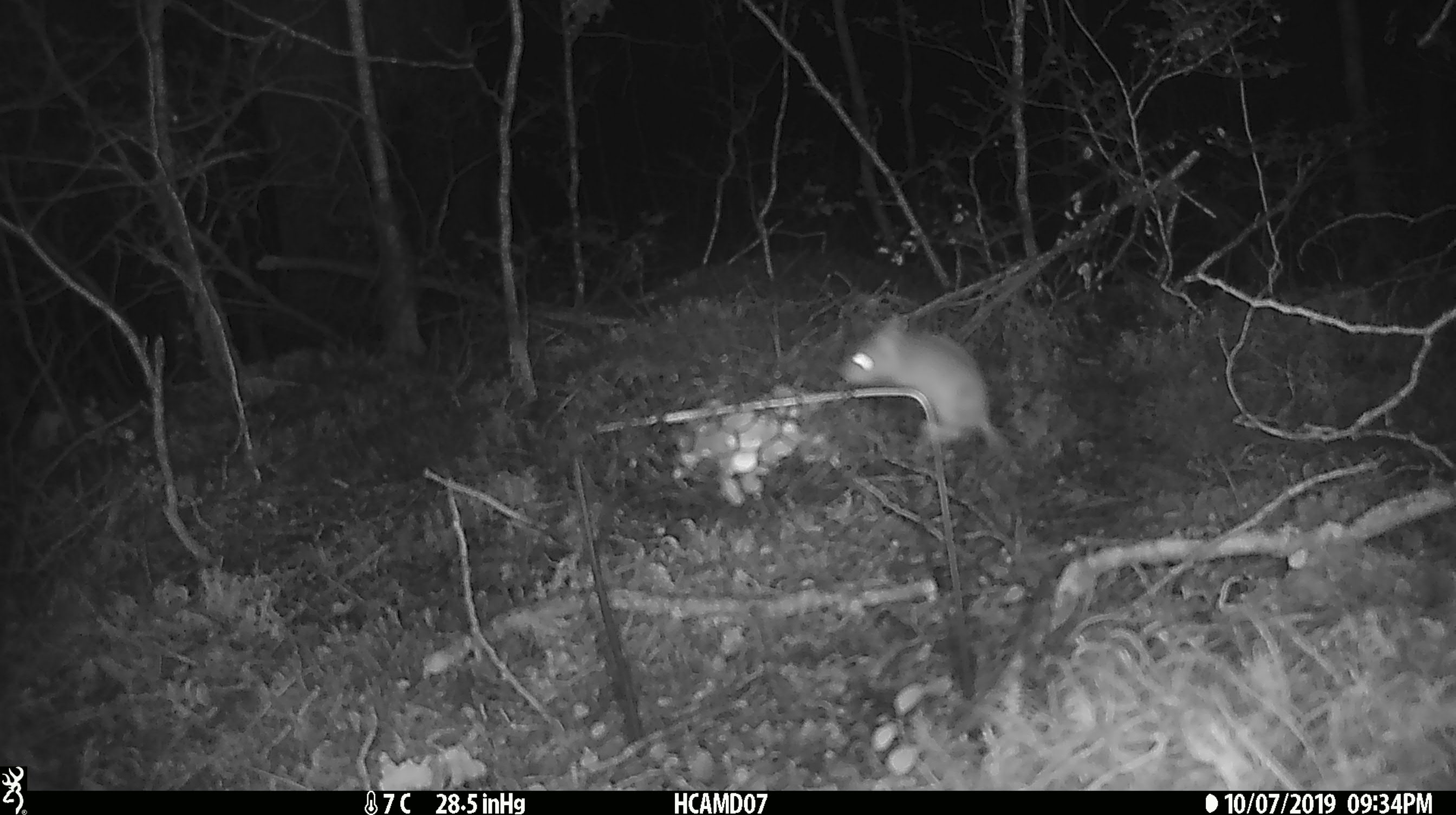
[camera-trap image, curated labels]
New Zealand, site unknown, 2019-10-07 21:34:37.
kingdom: Animalia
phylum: Chordata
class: Mammalia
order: Rodentia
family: Muridae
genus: Mus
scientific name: Mus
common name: mouse